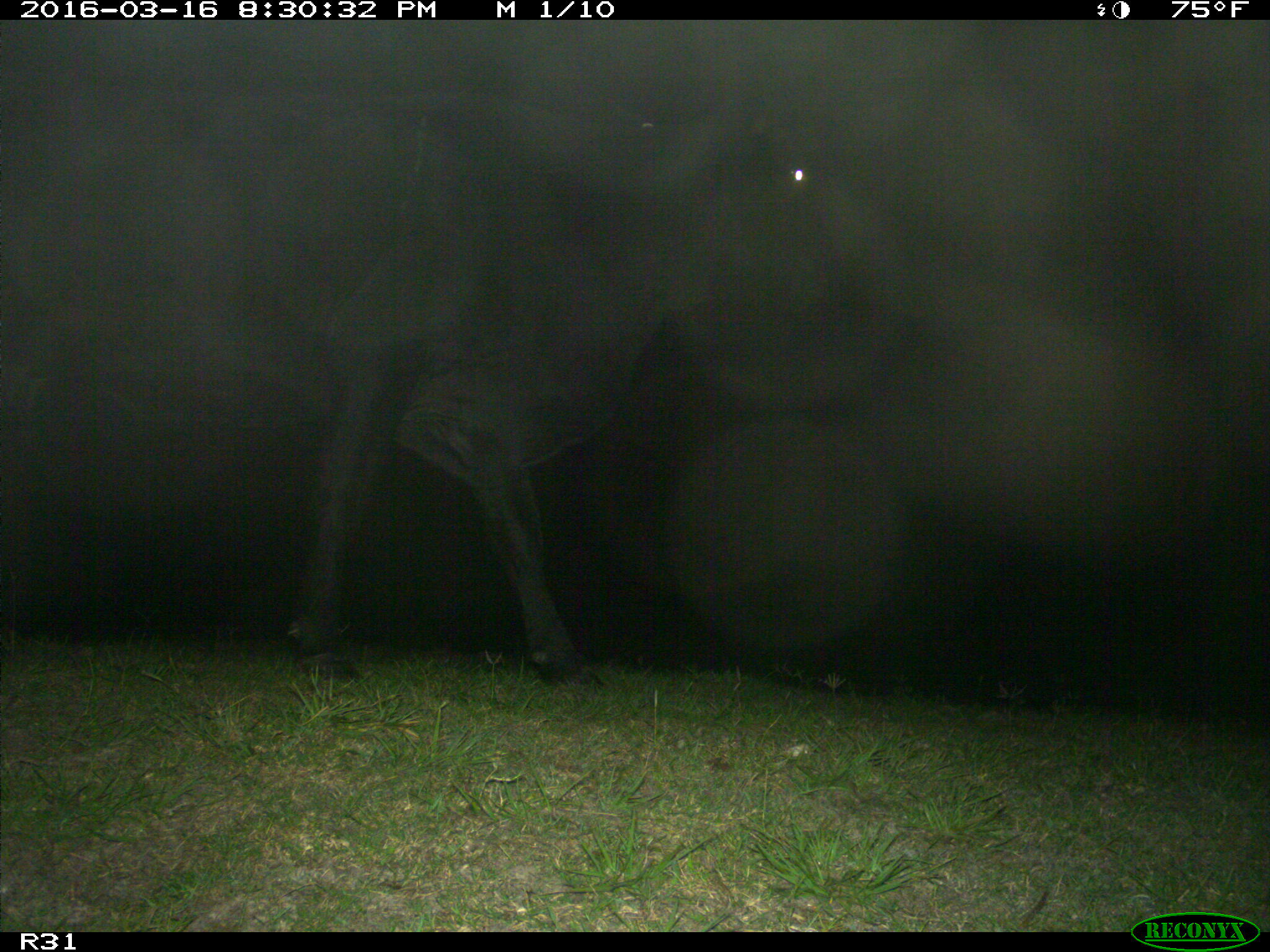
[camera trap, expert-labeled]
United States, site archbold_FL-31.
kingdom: Animalia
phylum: Chordata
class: Mammalia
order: Artiodactyla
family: Bovidae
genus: Bos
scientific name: Bos taurus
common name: domestic cow